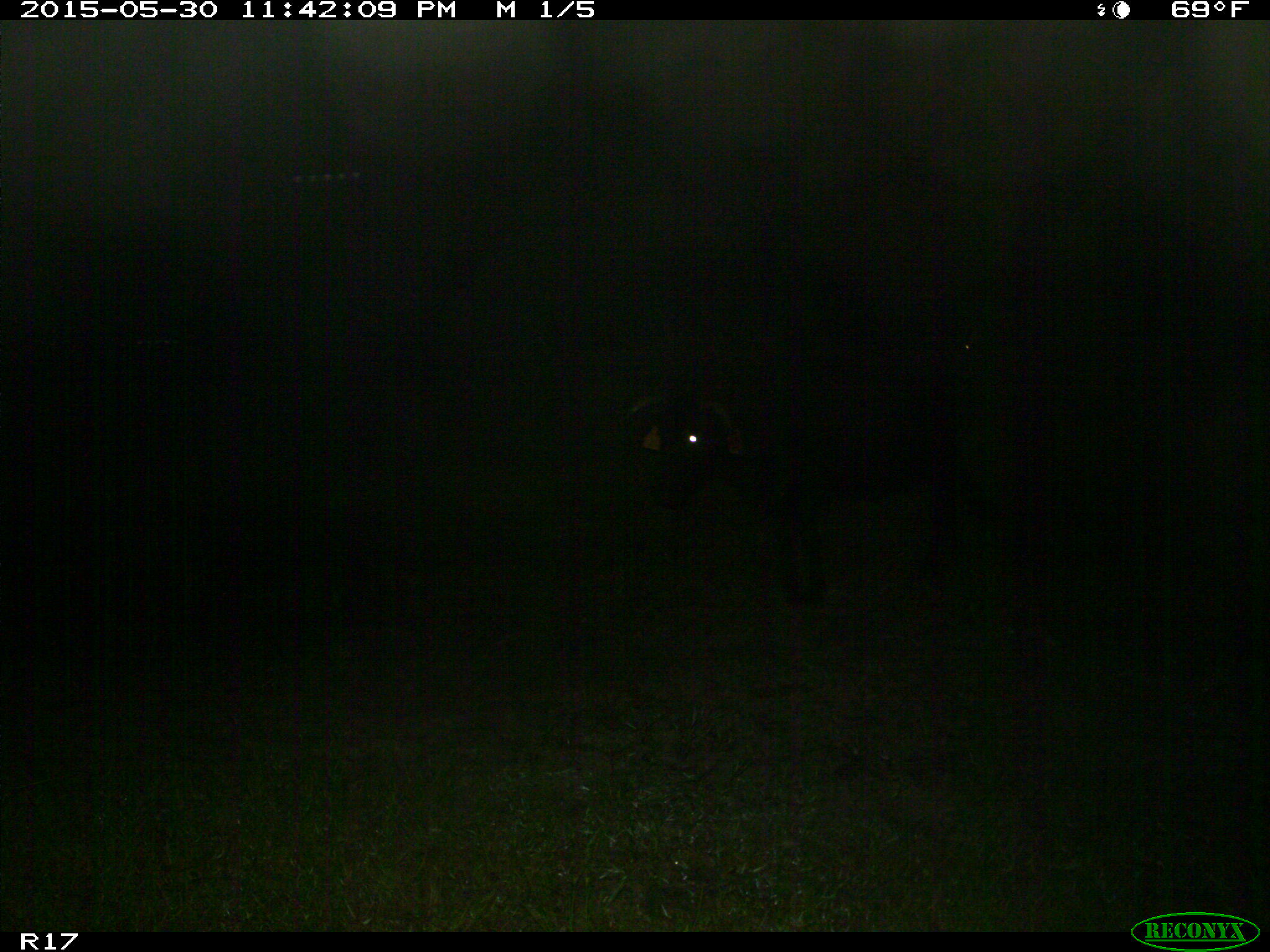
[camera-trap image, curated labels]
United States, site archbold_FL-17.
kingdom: Animalia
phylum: Chordata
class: Mammalia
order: Artiodactyla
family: Bovidae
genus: Bos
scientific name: Bos taurus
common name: domestic cow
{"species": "Bos taurus (domestic cow)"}